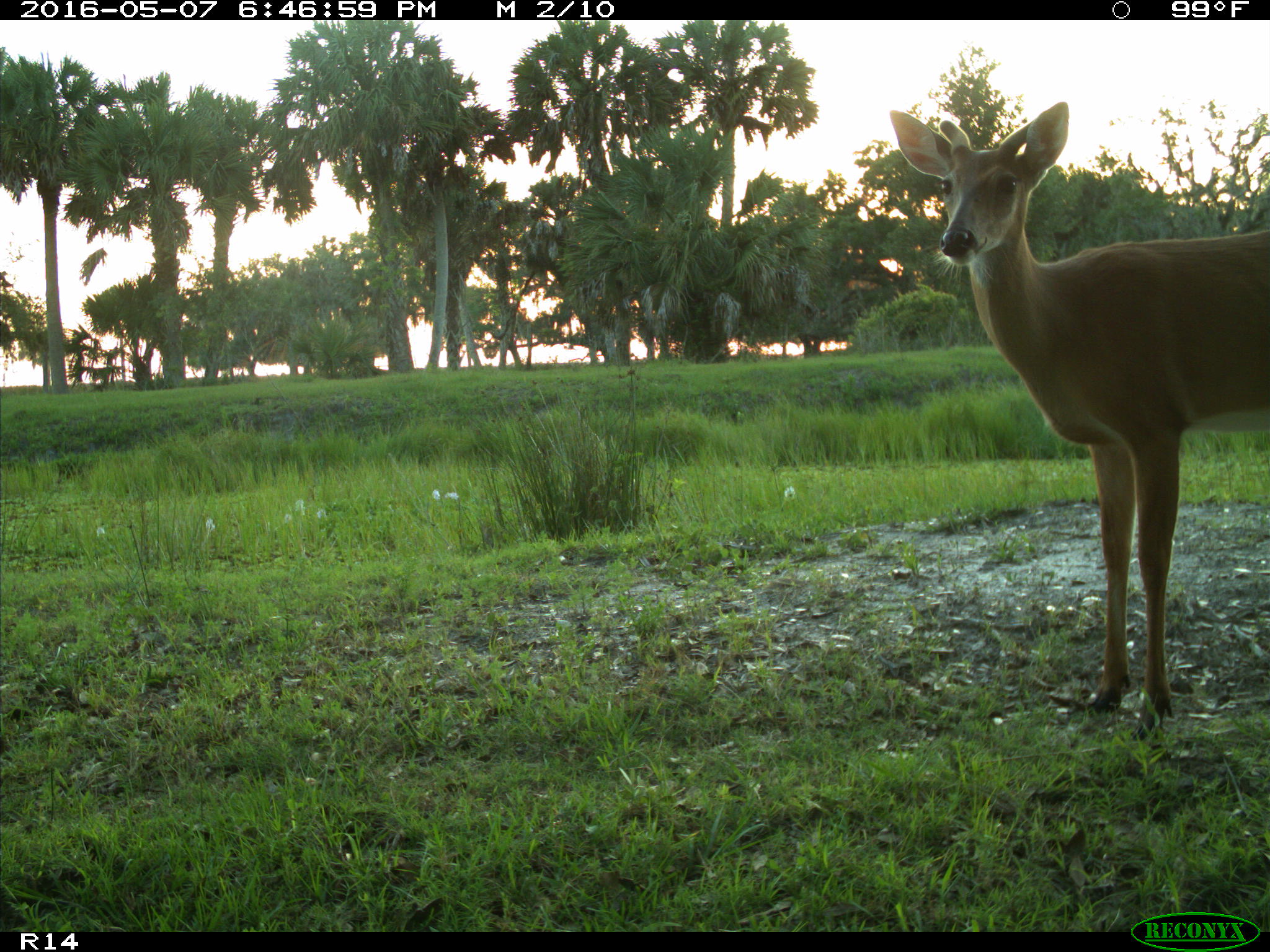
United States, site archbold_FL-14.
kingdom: Animalia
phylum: Chordata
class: Mammalia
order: Artiodactyla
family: Cervidae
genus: Odocoileus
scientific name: Odocoileus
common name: deer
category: unidentified deer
Unidentified deer (deer) (Odocoileus).